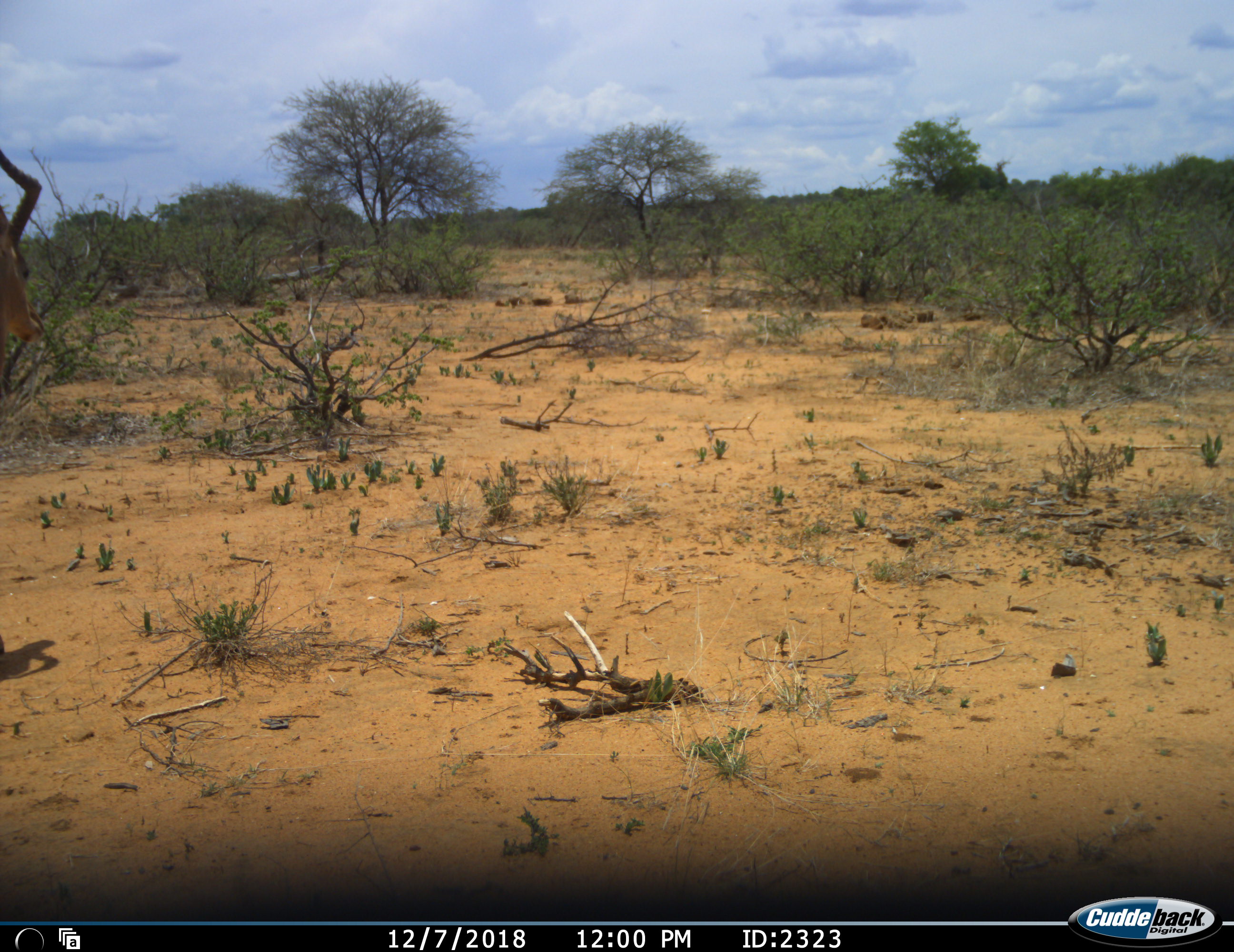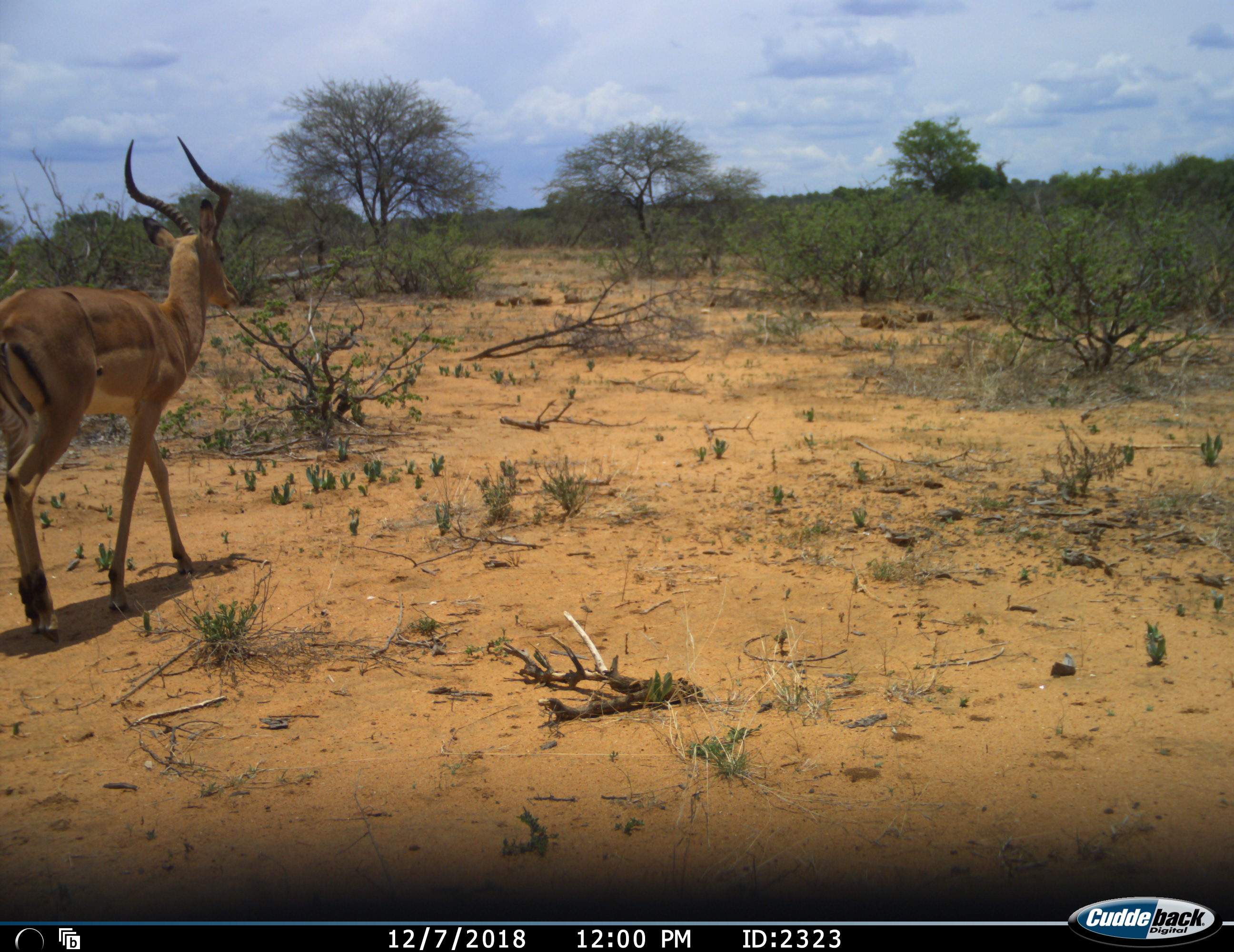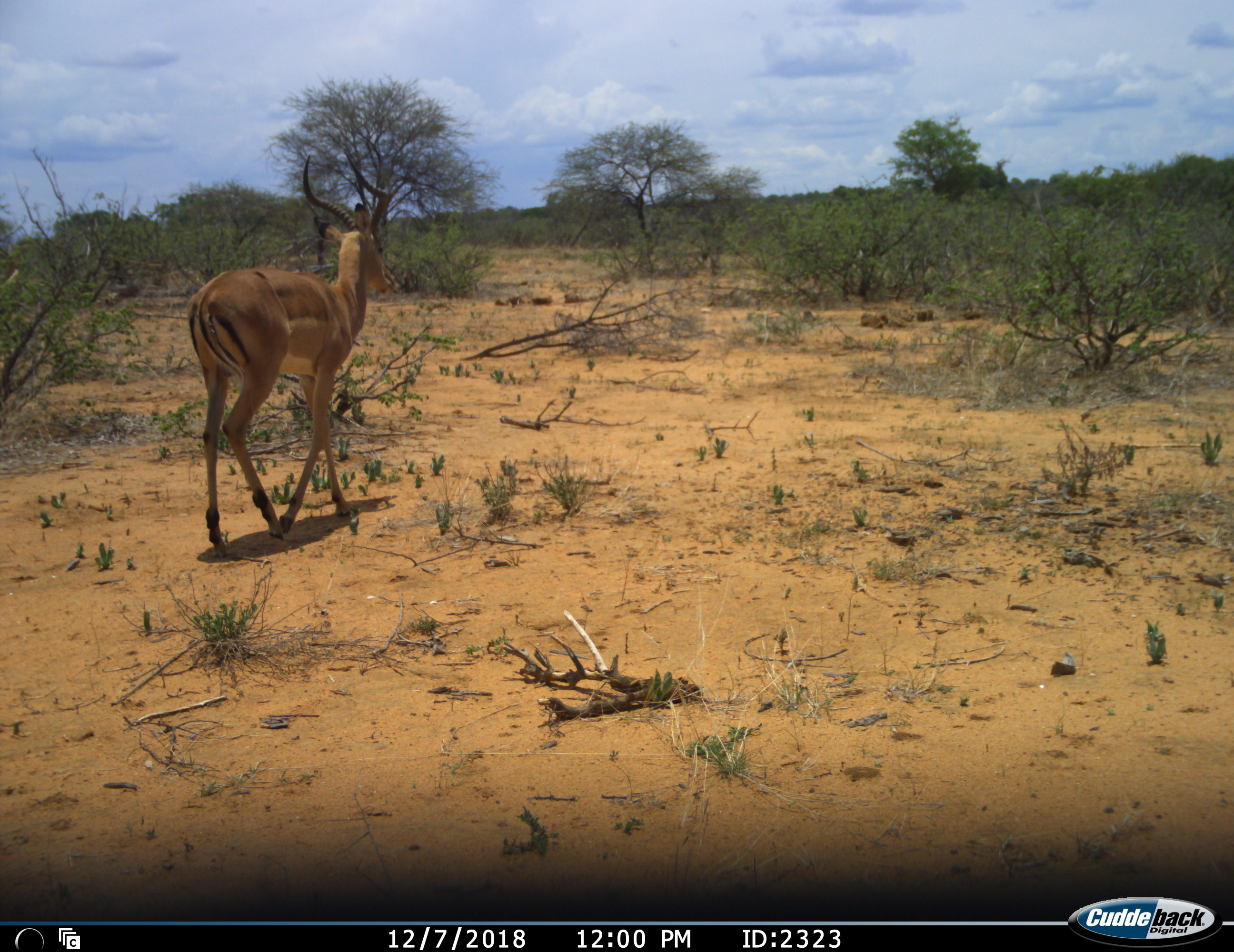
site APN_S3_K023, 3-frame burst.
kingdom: Animalia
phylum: Chordata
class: Mammalia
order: Artiodactyla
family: Bovidae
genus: Aepyceros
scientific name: Aepyceros melampus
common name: impala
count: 1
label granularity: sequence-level